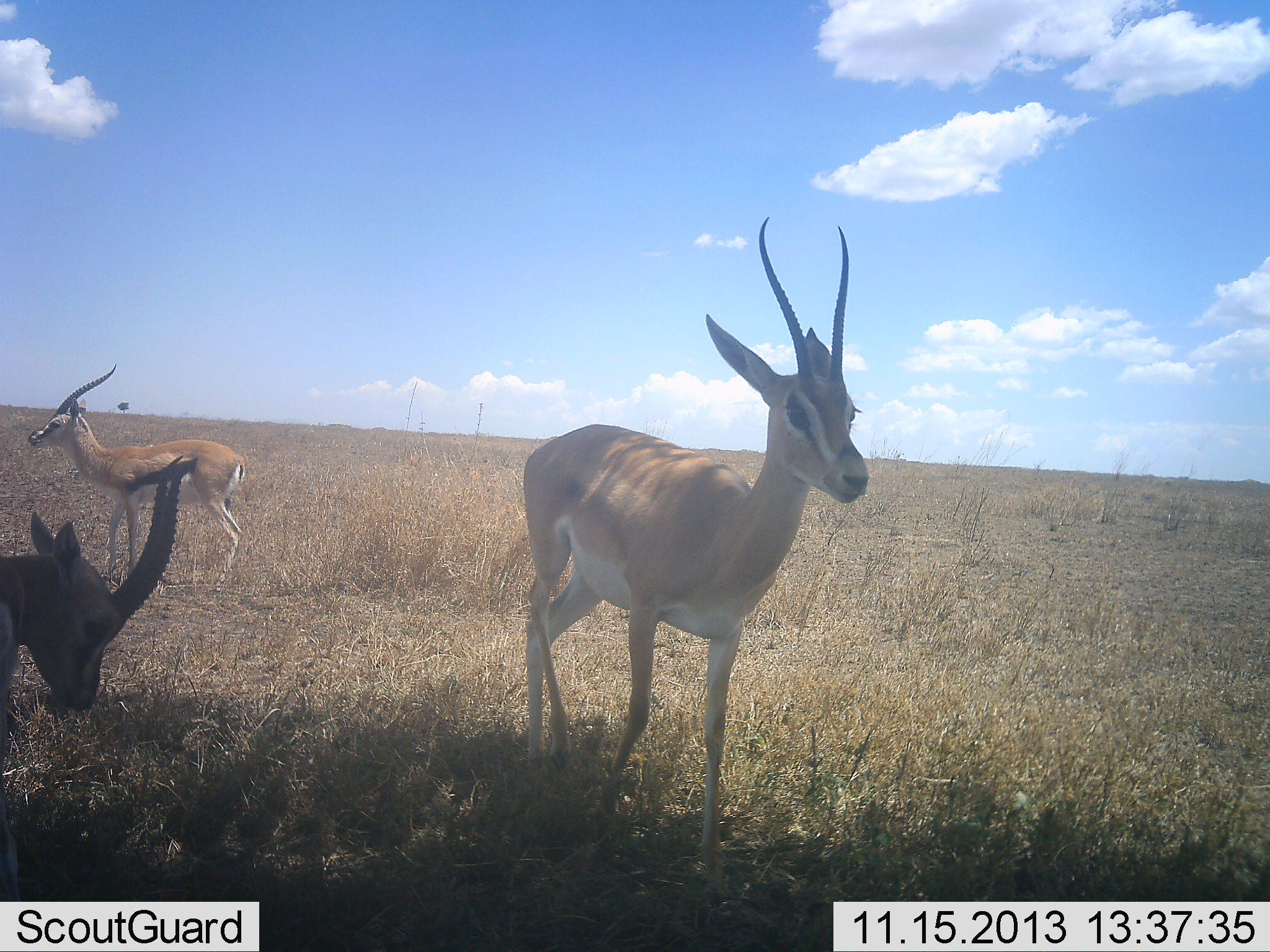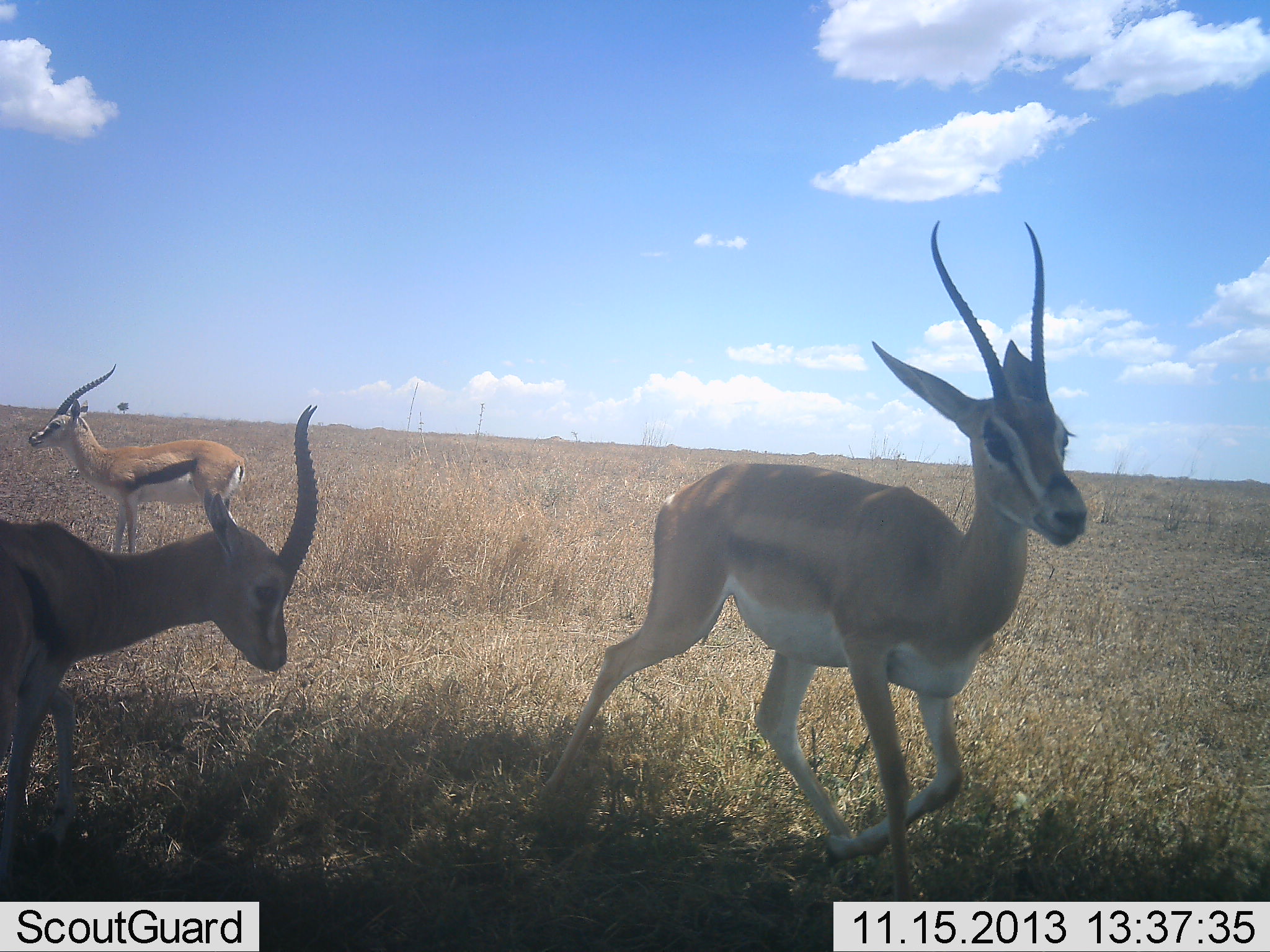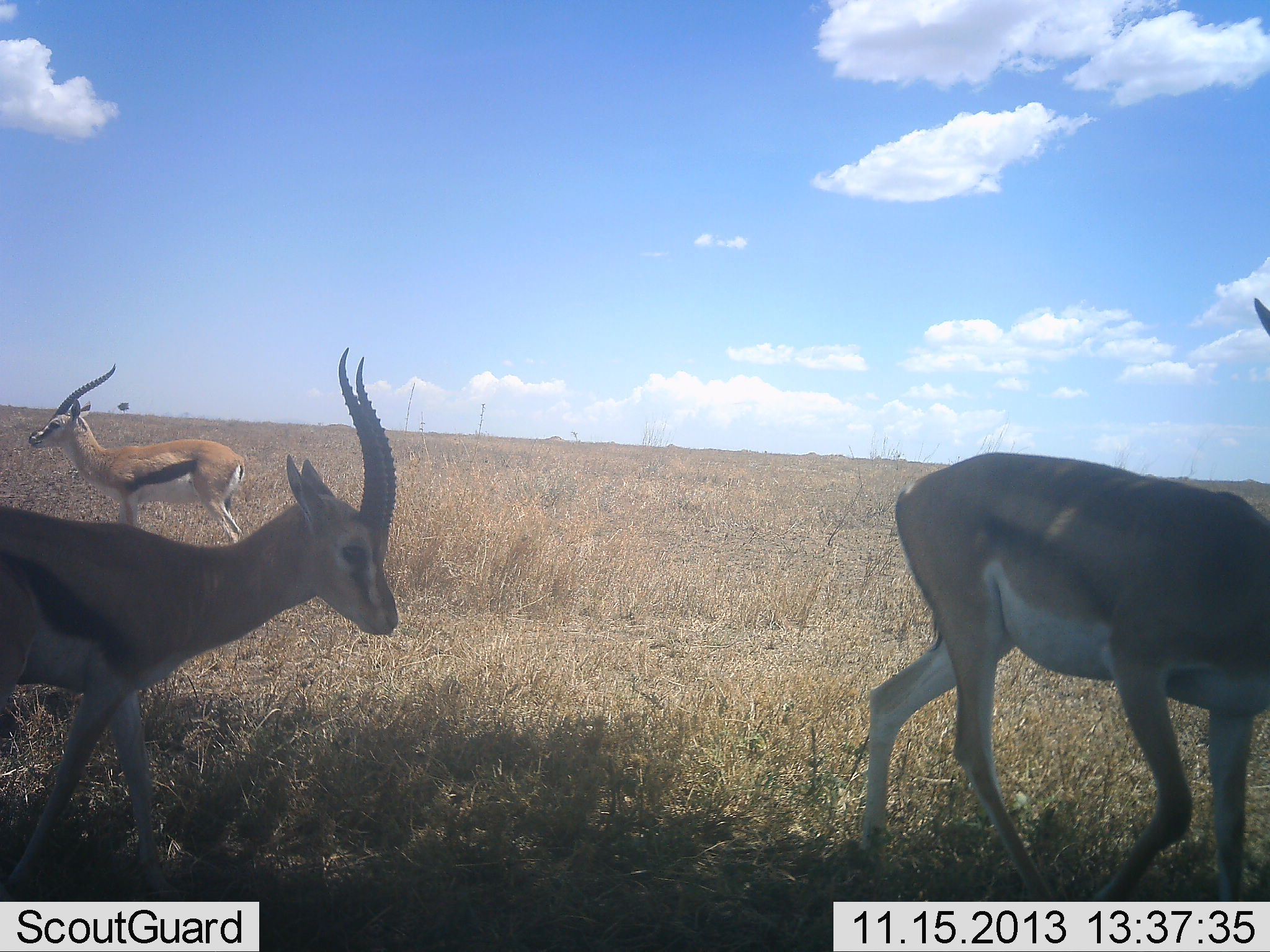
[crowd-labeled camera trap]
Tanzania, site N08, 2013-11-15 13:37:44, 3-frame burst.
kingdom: Animalia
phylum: Chordata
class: Mammalia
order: Artiodactyla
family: Bovidae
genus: Eudorcas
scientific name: Eudorcas thomsonii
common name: thomson's gazelle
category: gazellethomsons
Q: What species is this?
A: Gazellethomsons (thomson's gazelle) (Eudorcas thomsonii).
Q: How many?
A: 3.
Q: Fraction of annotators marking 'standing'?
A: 85%.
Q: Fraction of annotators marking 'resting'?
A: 0%.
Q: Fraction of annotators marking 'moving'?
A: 76%.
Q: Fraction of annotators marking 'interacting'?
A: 18%.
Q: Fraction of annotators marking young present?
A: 0%.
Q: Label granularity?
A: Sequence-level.